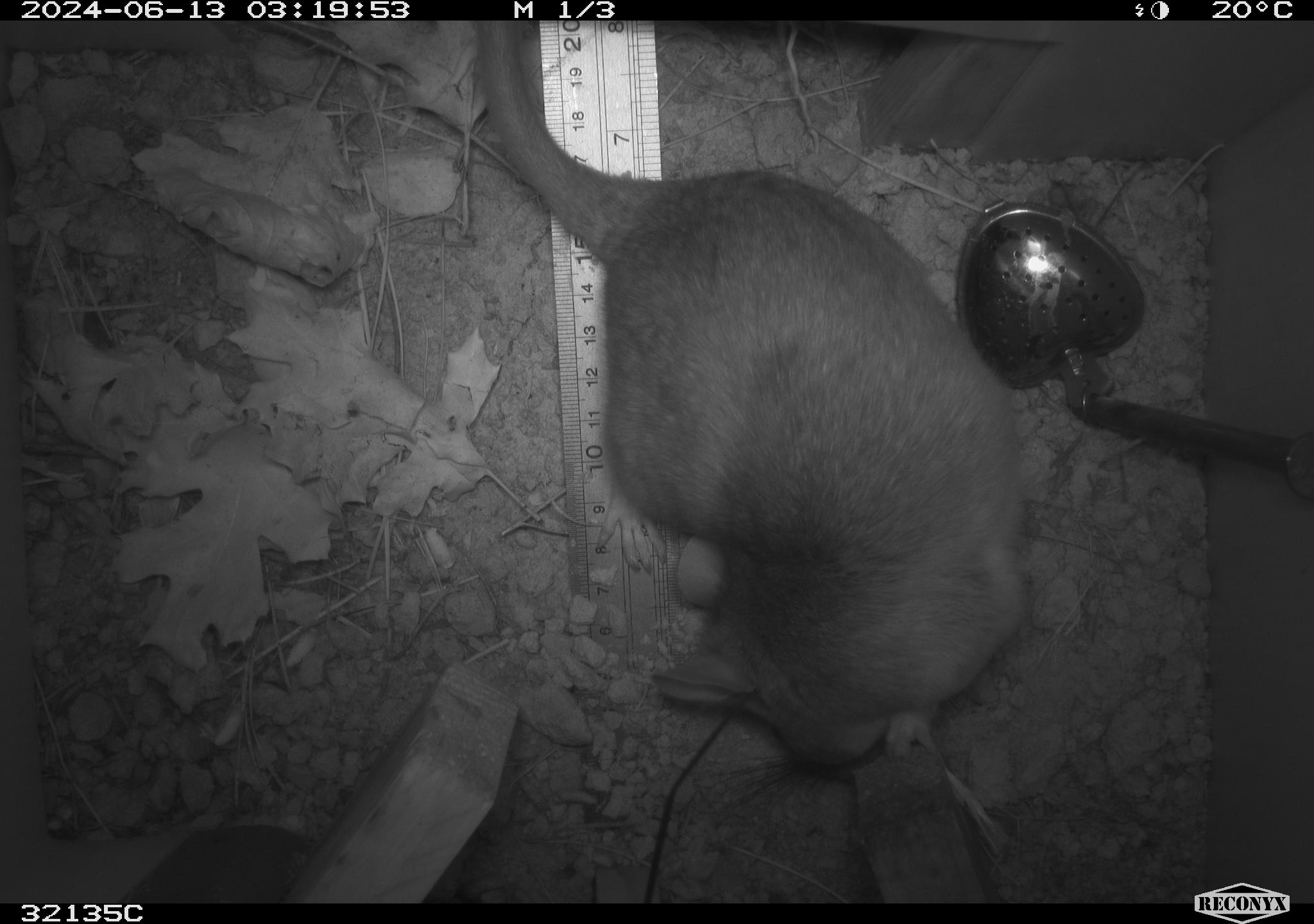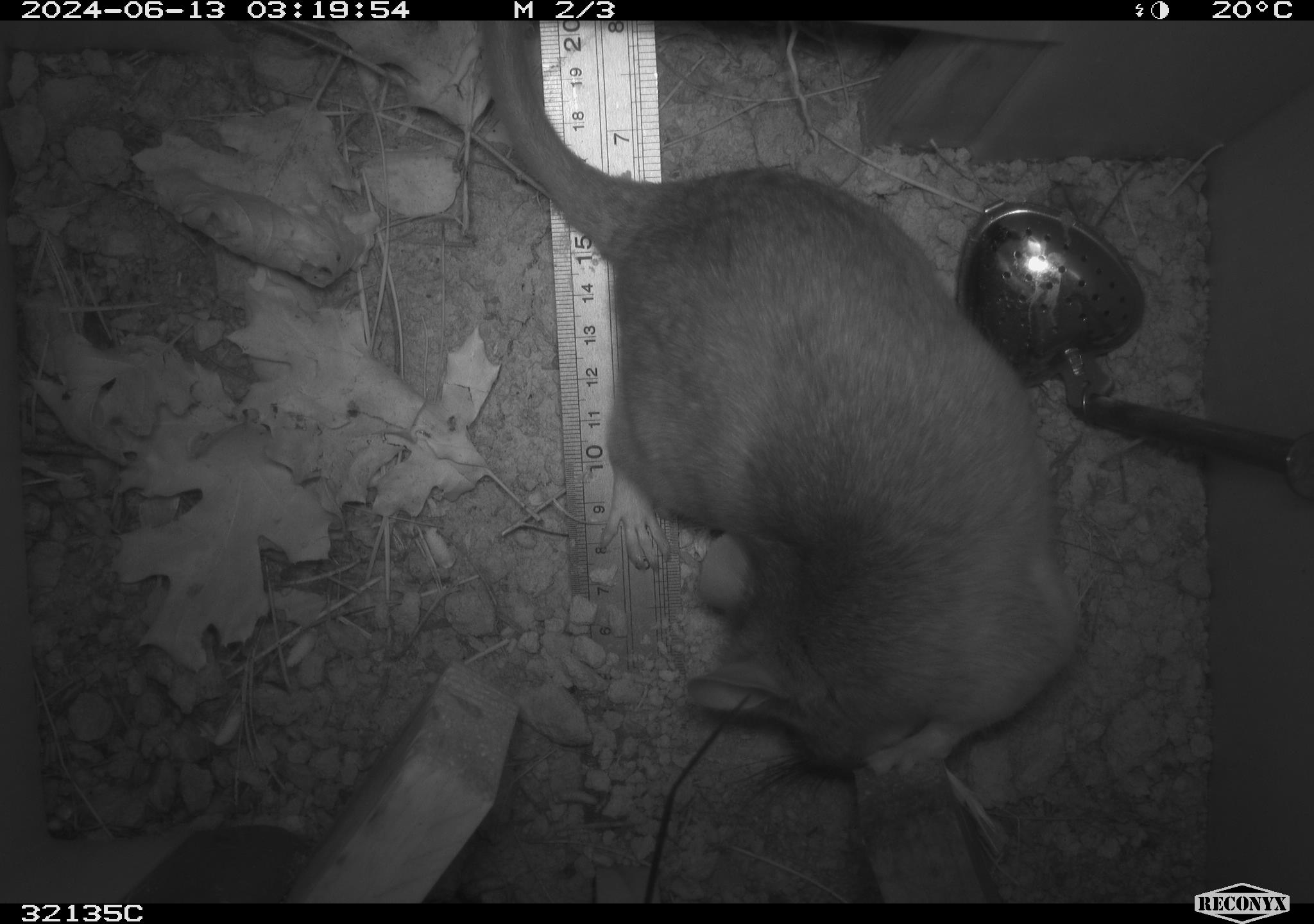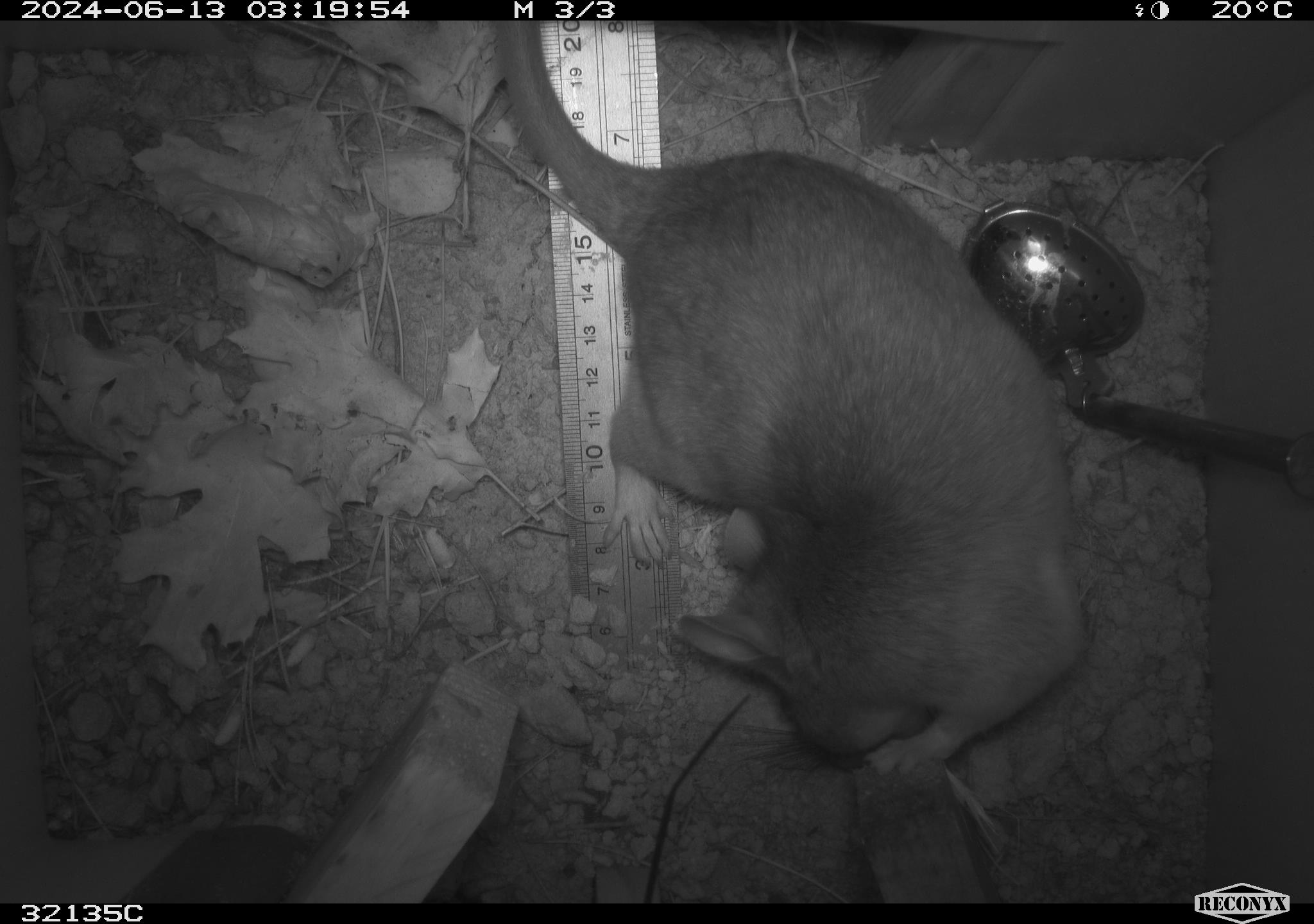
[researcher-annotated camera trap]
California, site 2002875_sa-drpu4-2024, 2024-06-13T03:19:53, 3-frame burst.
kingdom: Animalia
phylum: Chordata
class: Mammalia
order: Rodentia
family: Cricetidae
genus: Neotoma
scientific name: Neotoma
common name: pack rat or woodrat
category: neotoma species